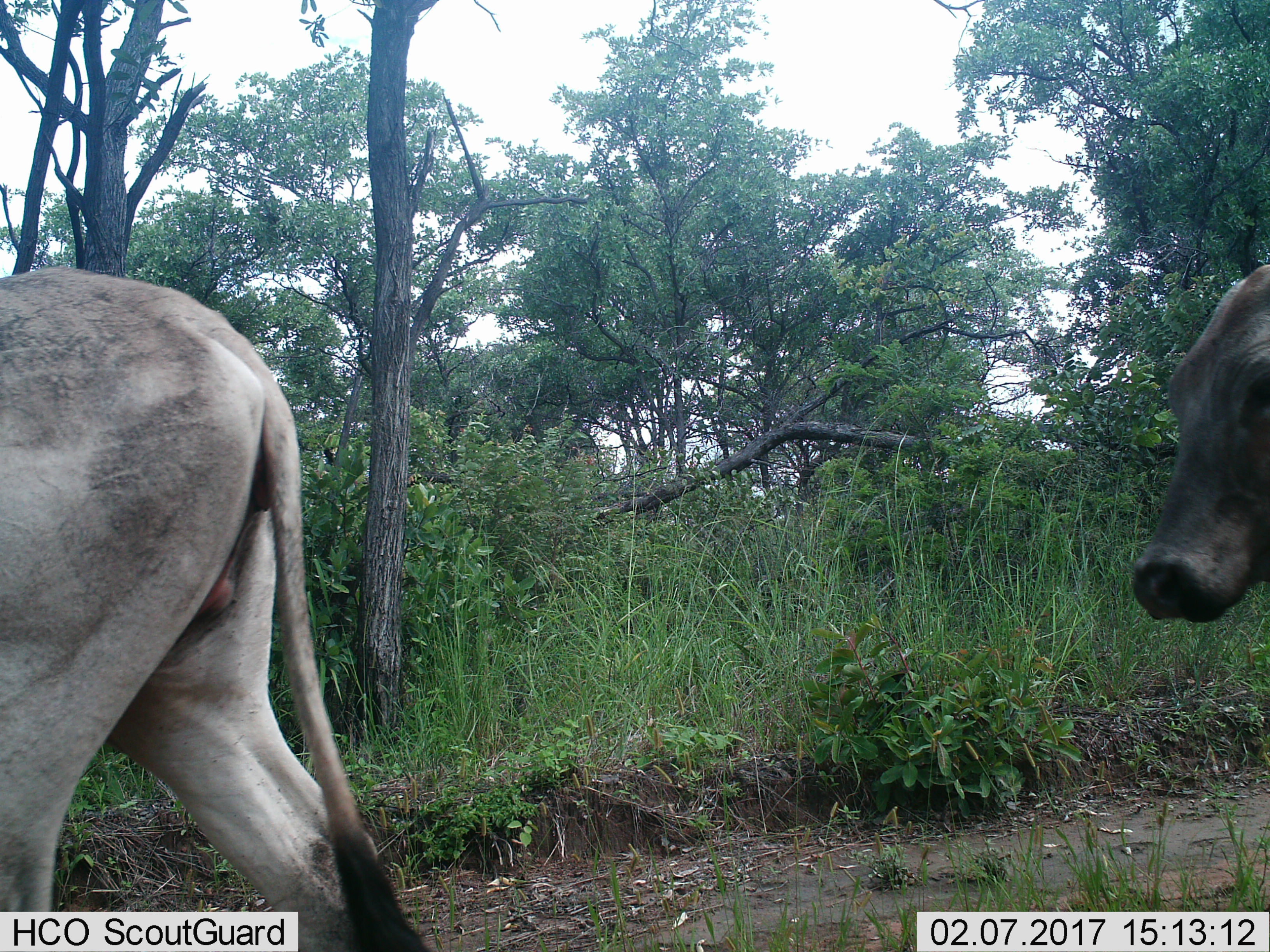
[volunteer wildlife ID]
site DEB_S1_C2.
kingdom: Animalia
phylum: Chordata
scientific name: Vertebrata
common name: domestic animal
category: domesticanimal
Domesticanimal (domestic animal) (Vertebrata), count 2. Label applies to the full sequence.